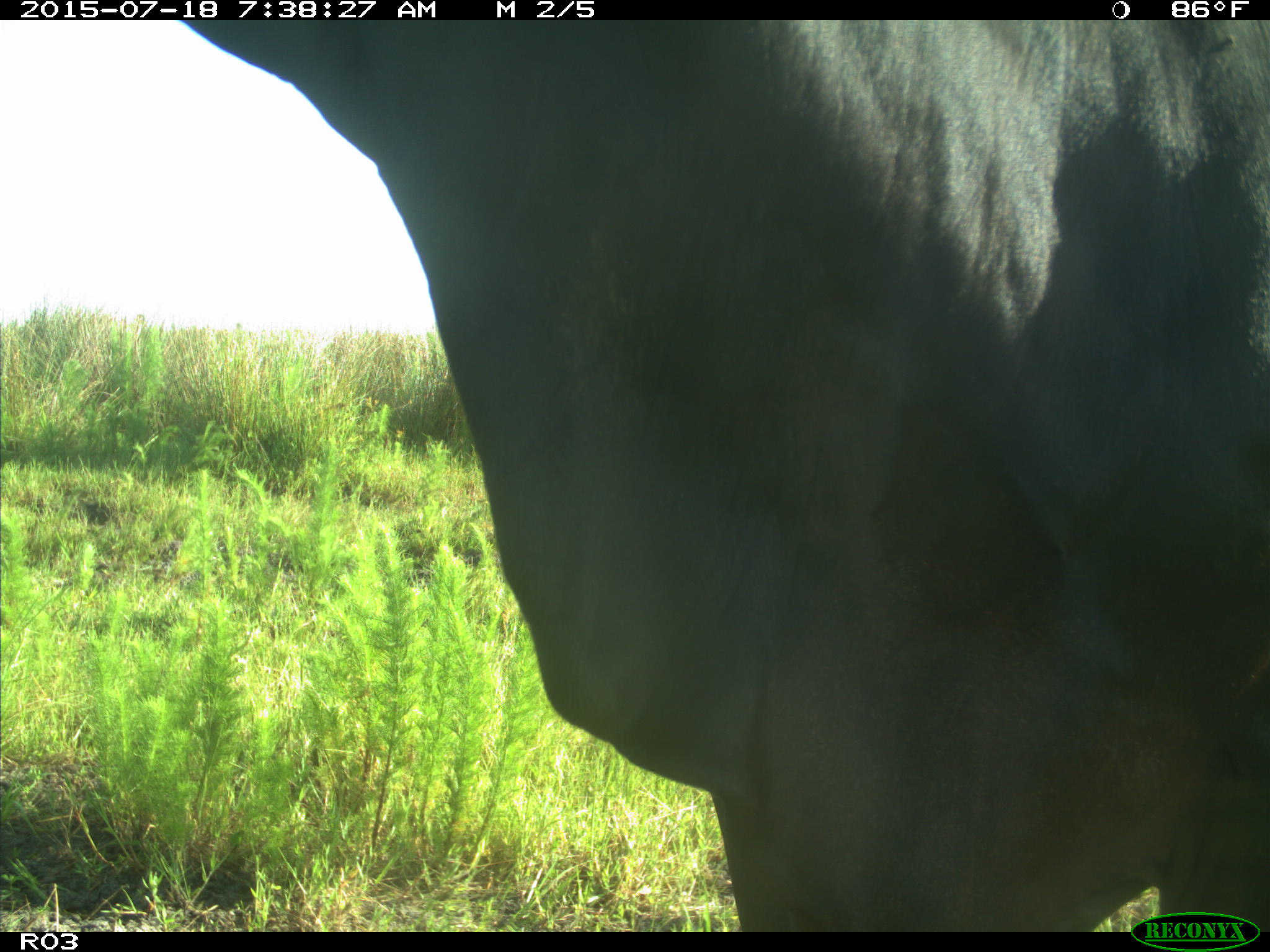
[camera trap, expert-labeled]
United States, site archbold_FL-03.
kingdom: Animalia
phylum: Chordata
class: Mammalia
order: Artiodactyla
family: Bovidae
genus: Bos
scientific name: Bos taurus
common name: domestic cow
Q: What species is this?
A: Bos taurus (domestic cow).